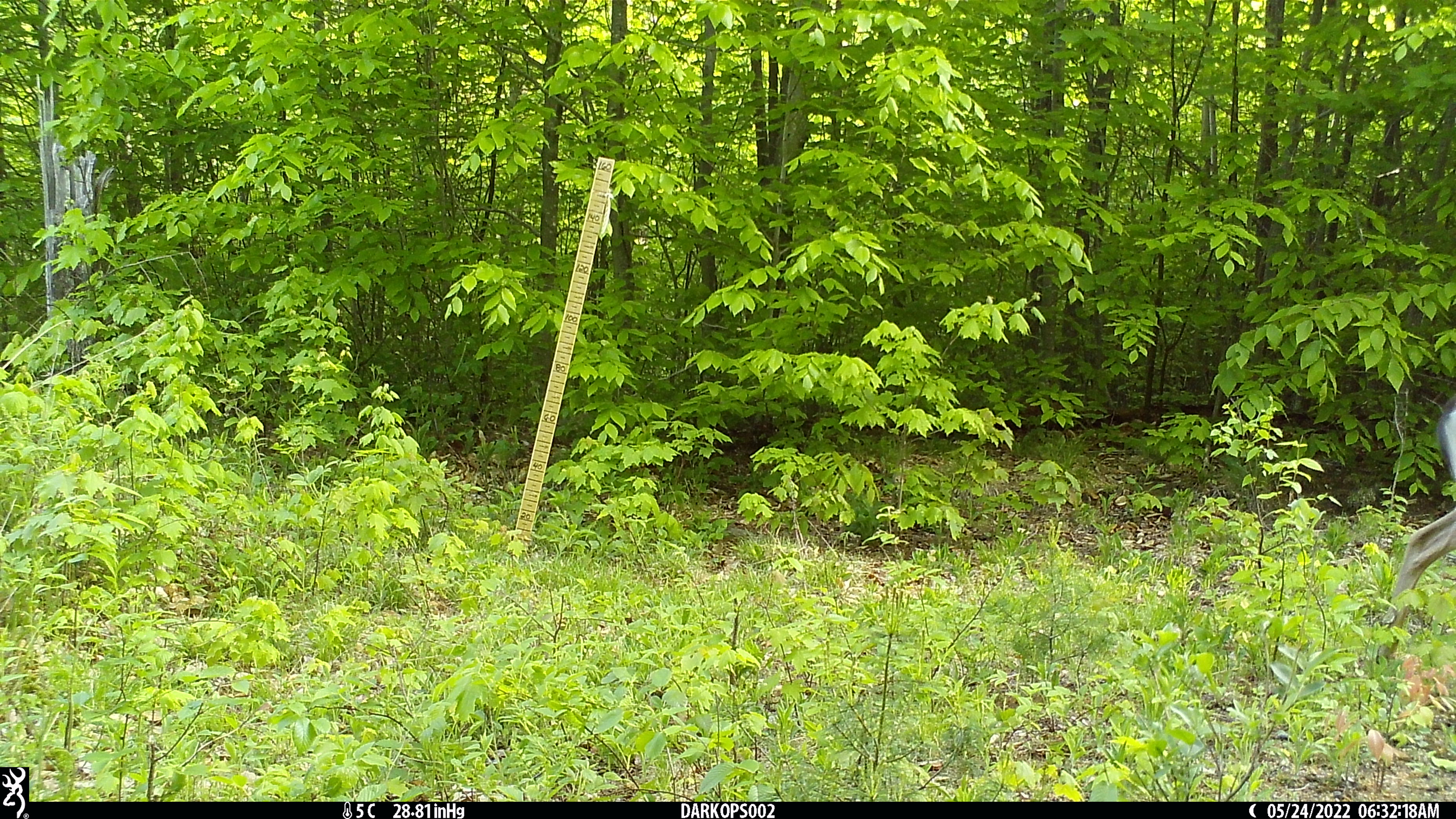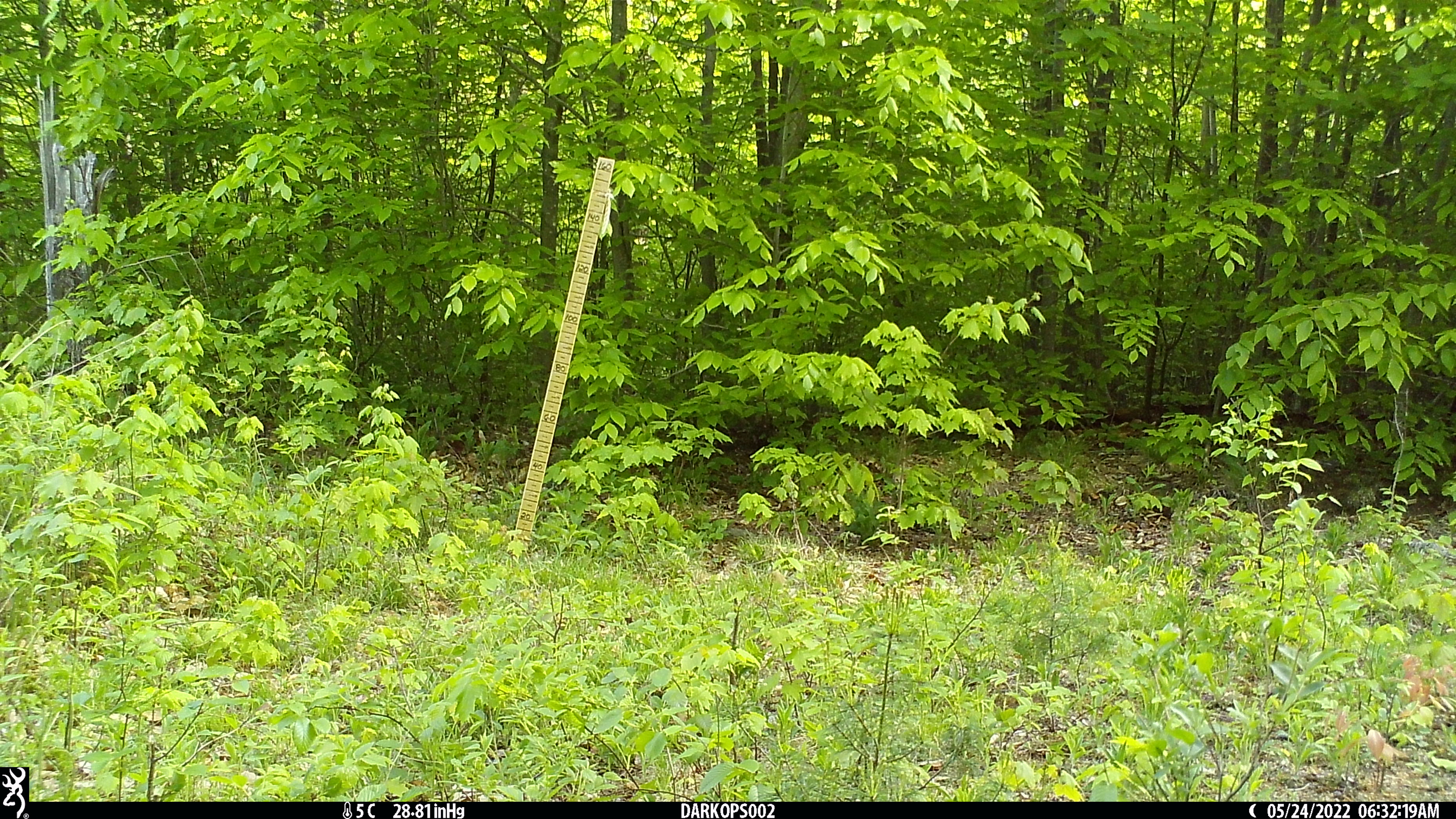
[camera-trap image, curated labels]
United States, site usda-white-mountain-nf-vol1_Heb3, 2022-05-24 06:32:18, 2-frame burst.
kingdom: Animalia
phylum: Chordata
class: Mammalia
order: Artiodactyla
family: Cervidae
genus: Odocoileus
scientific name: Odocoileus virginianus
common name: white-tailed deer